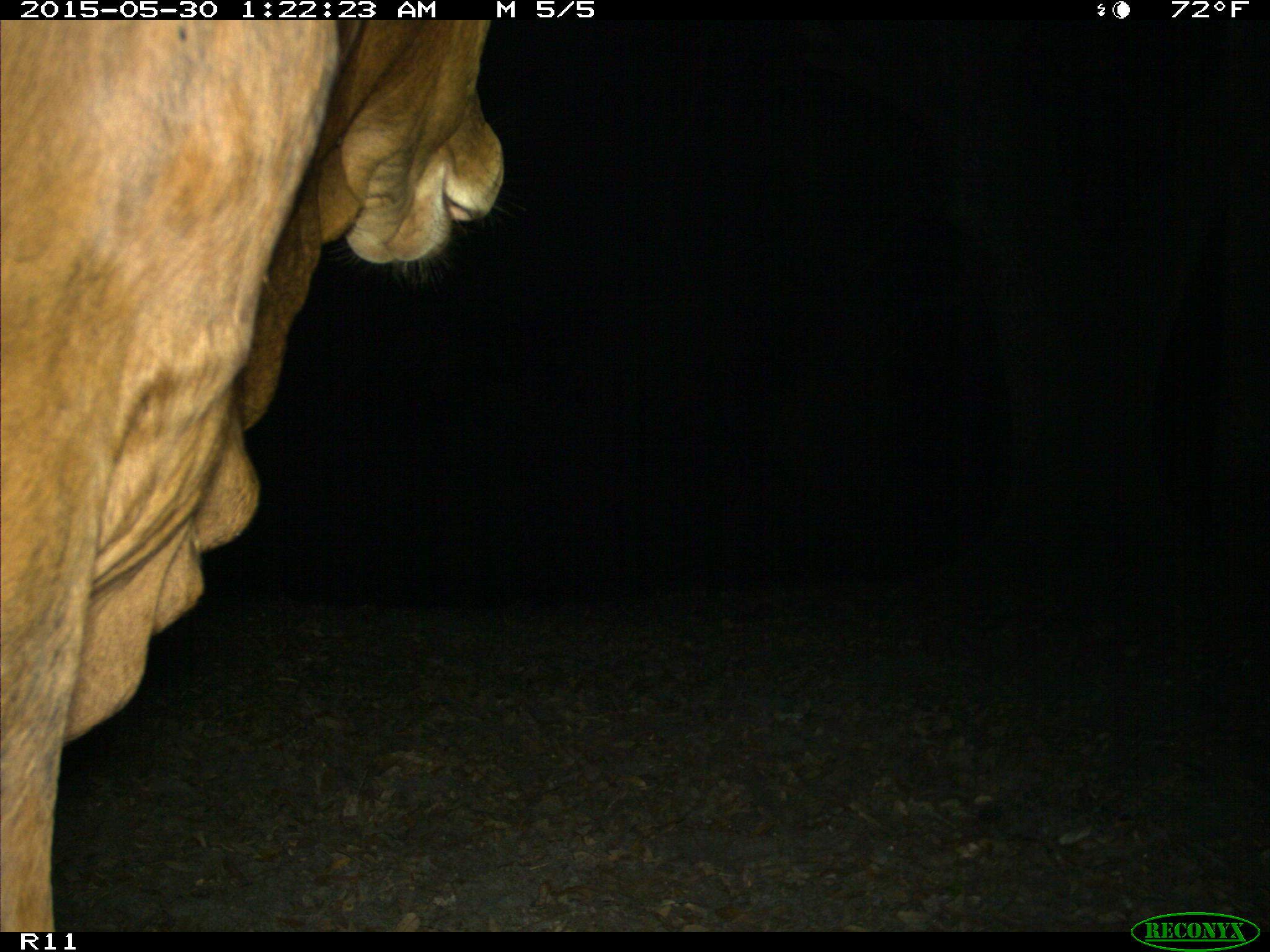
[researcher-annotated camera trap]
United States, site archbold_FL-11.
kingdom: Animalia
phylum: Chordata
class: Mammalia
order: Artiodactyla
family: Bovidae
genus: Bos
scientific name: Bos taurus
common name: domestic cow